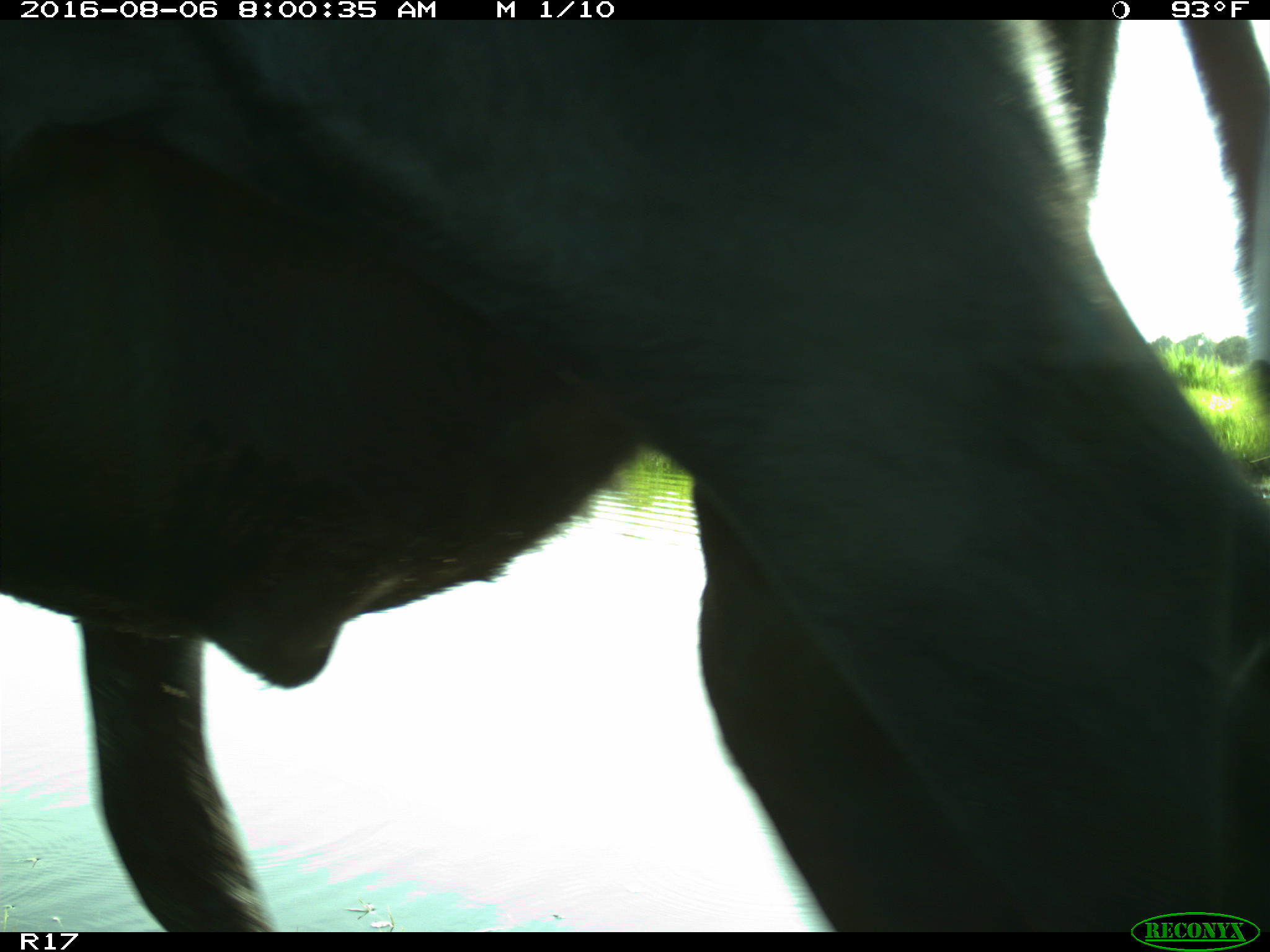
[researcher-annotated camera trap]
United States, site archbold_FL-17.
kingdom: Animalia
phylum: Chordata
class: Mammalia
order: Artiodactyla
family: Bovidae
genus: Bos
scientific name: Bos taurus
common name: domestic cow